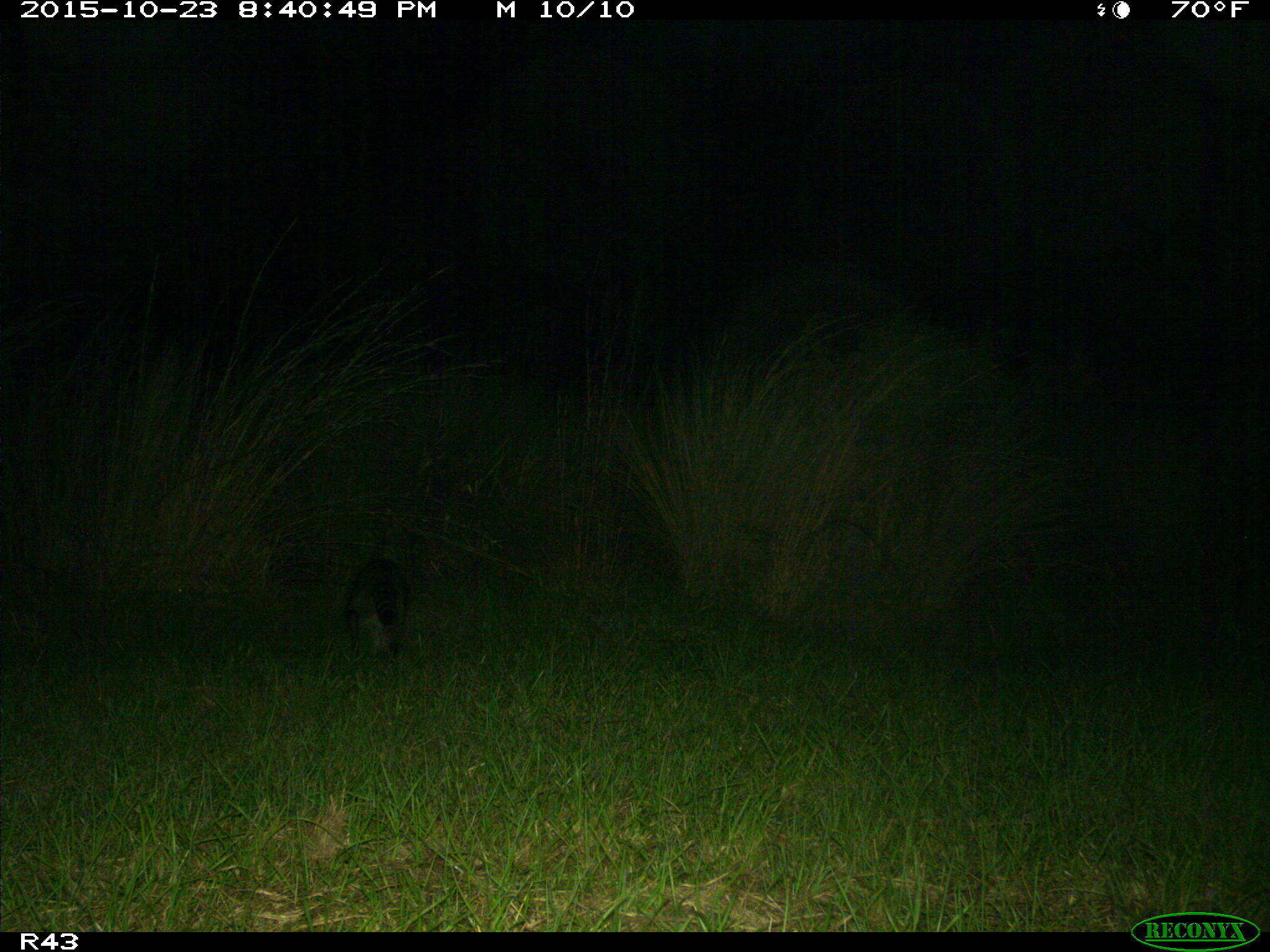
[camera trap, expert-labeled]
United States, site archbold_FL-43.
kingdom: Animalia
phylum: Chordata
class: Mammalia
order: Carnivora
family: Procyonidae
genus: Procyon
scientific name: Procyon lotor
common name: common raccoon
Procyon lotor (common raccoon).